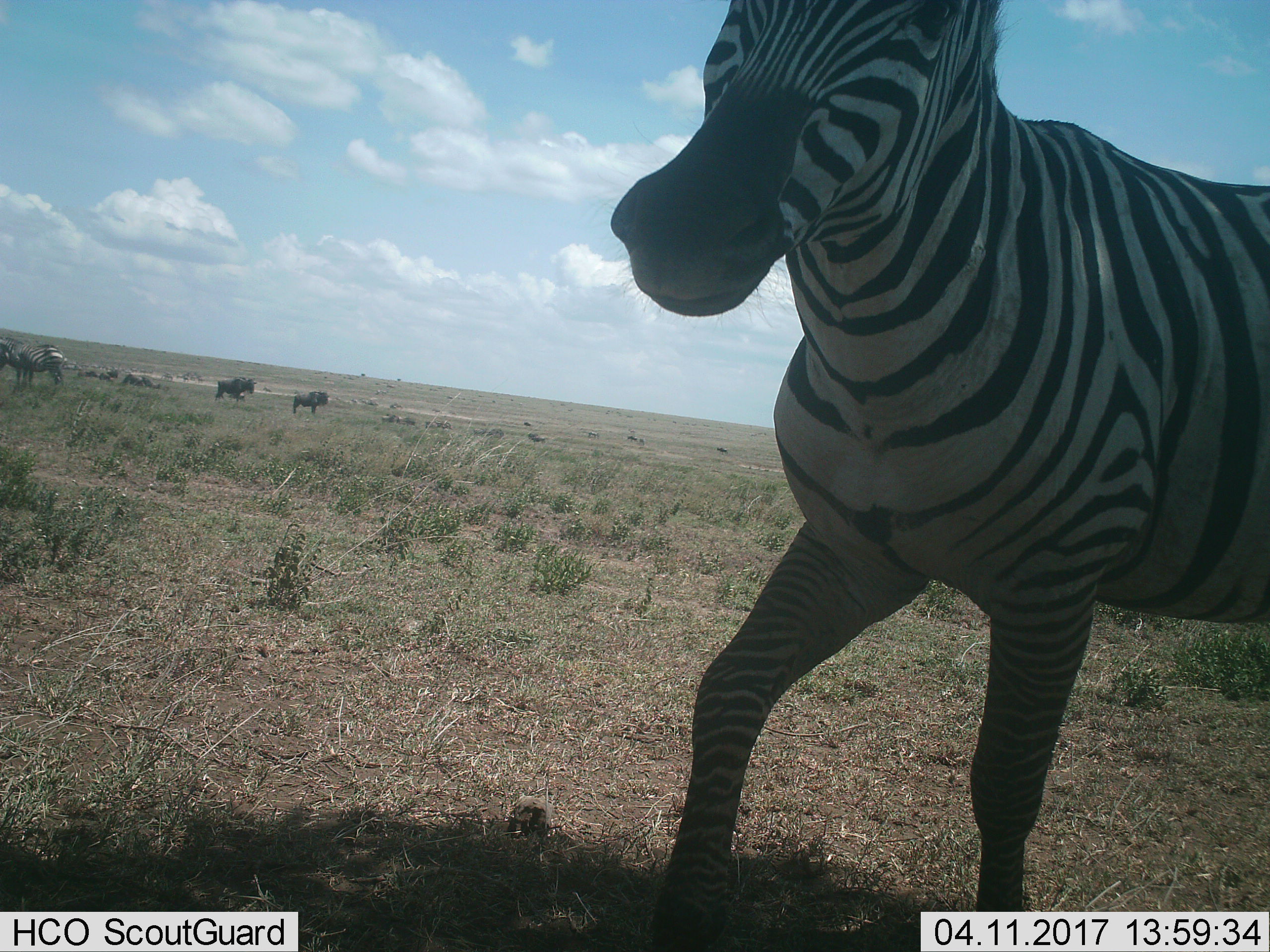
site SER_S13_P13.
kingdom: Animalia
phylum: Chordata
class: Mammalia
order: Perissodactyla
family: Equidae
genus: Equus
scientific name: Equus quagga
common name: plains zebra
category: zebraplains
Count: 2.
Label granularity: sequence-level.